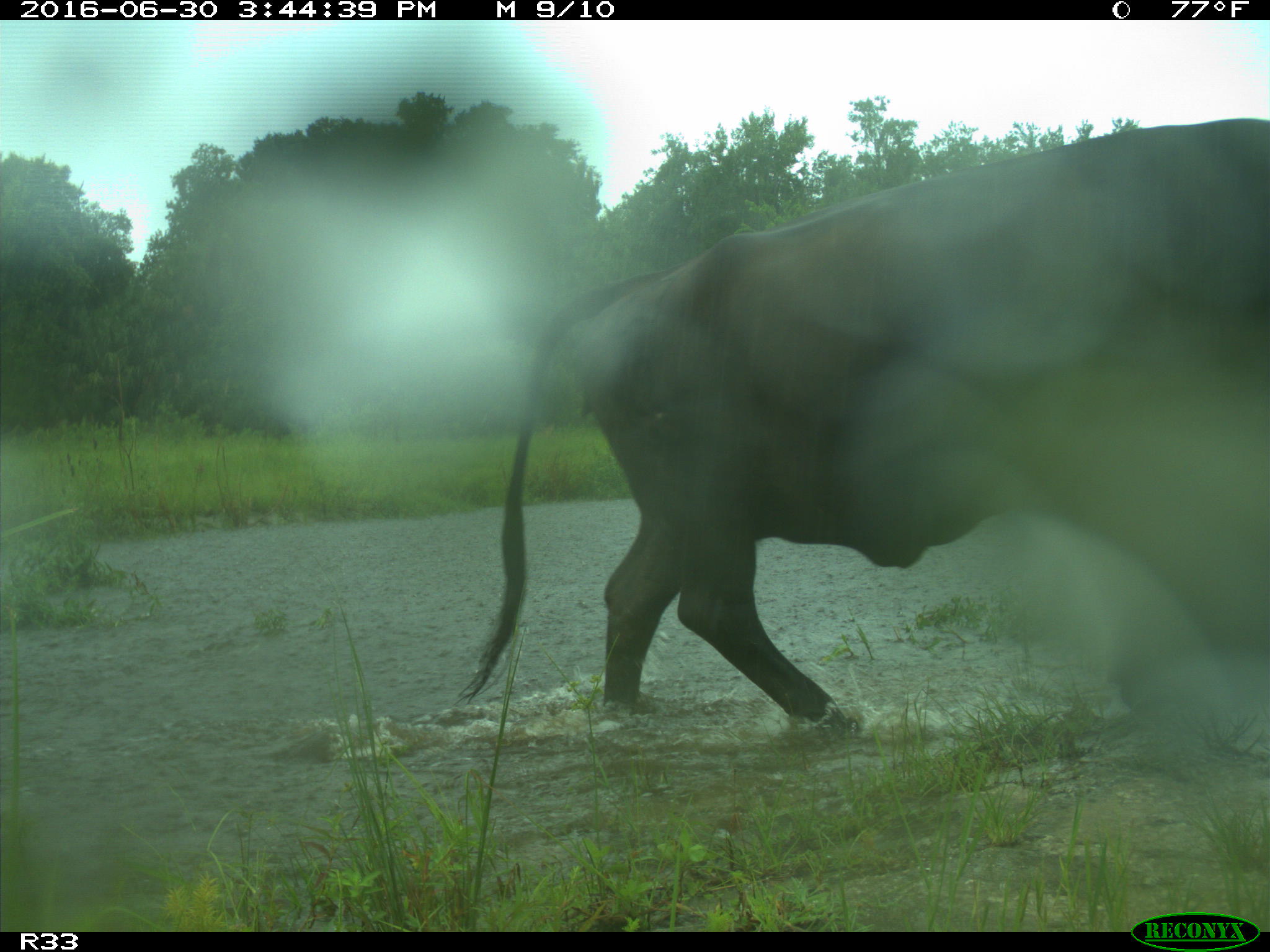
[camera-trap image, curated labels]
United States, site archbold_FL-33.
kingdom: Animalia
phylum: Chordata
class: Mammalia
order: Artiodactyla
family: Bovidae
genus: Bos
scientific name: Bos taurus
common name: domestic cow